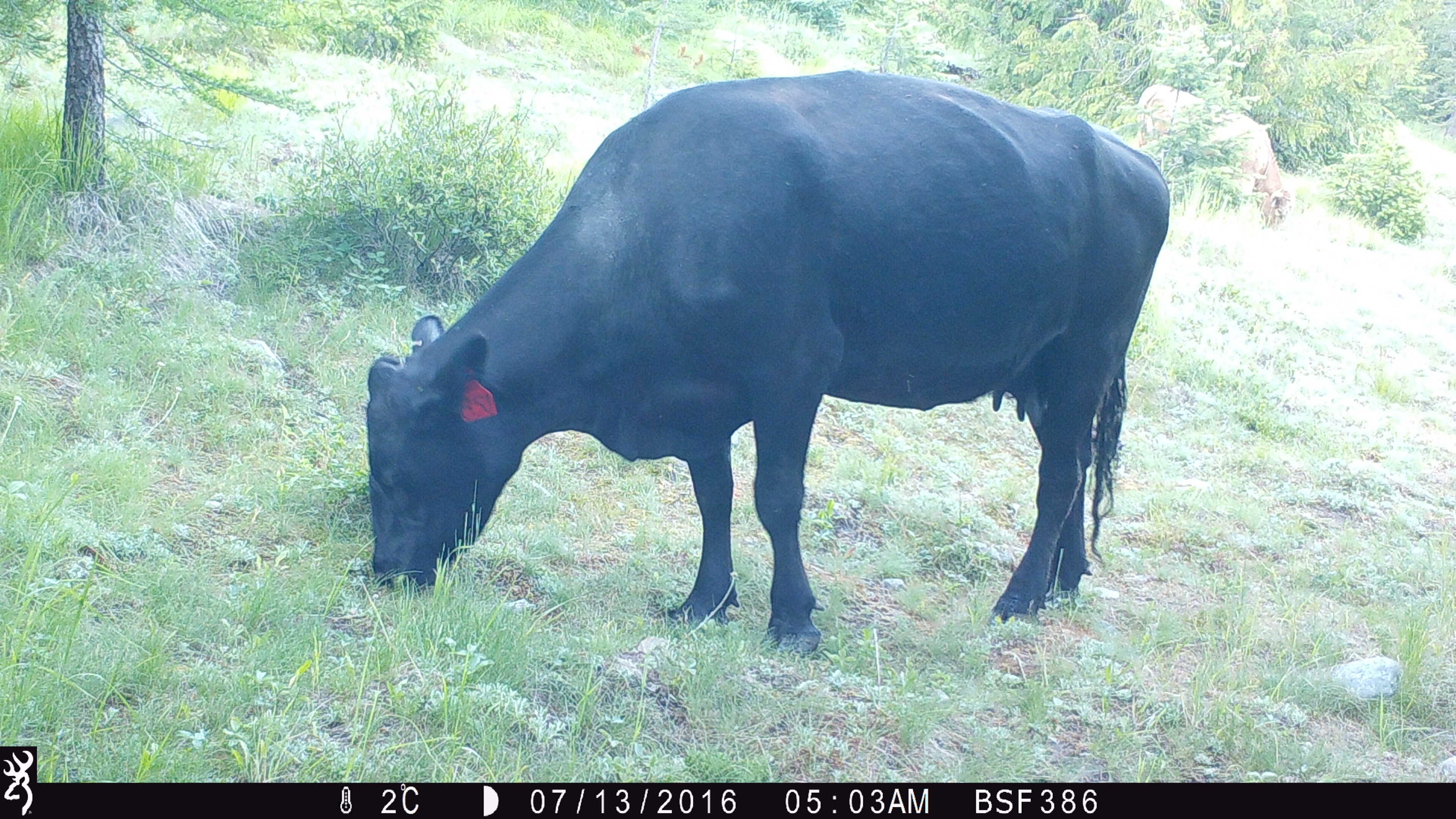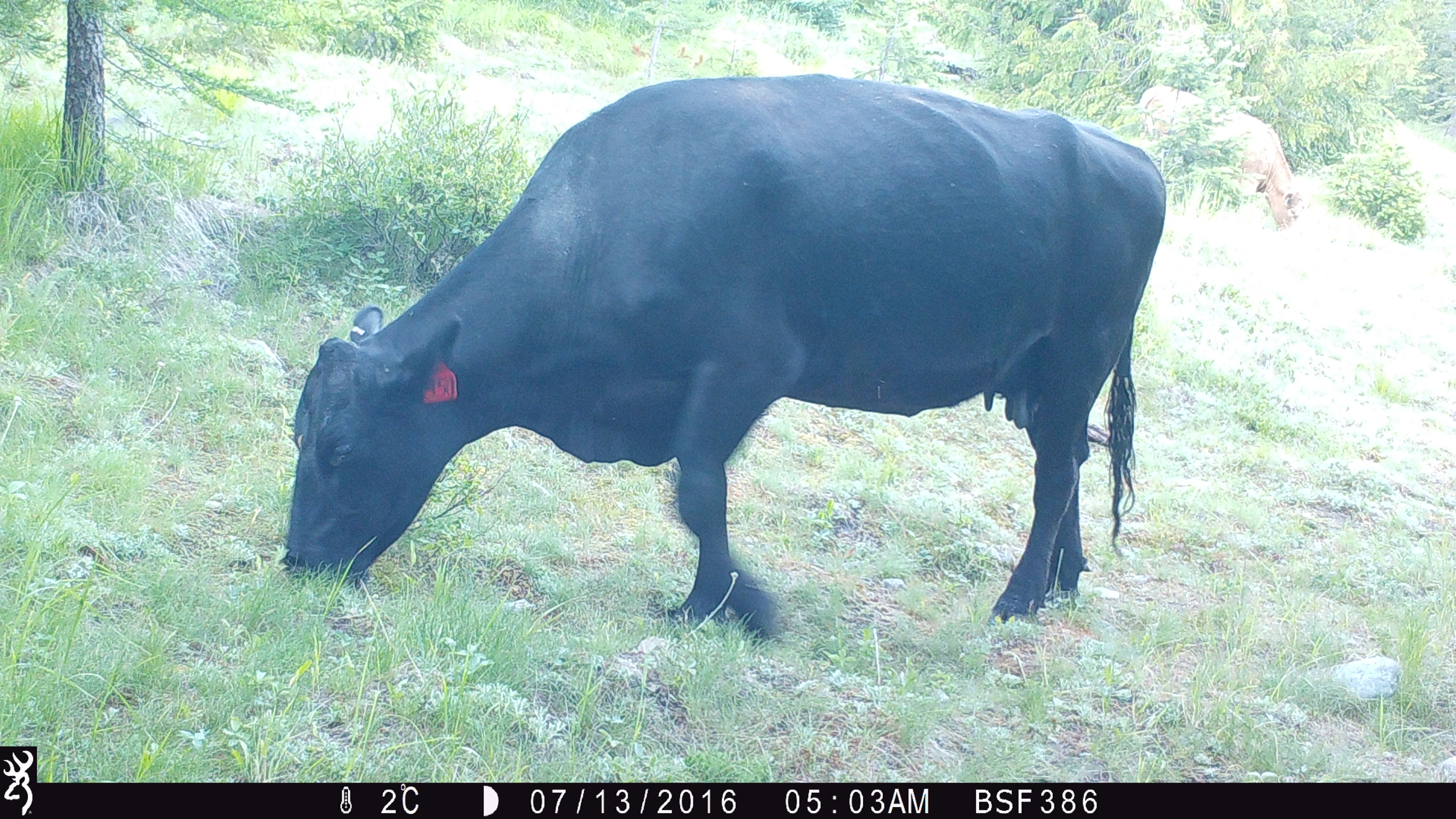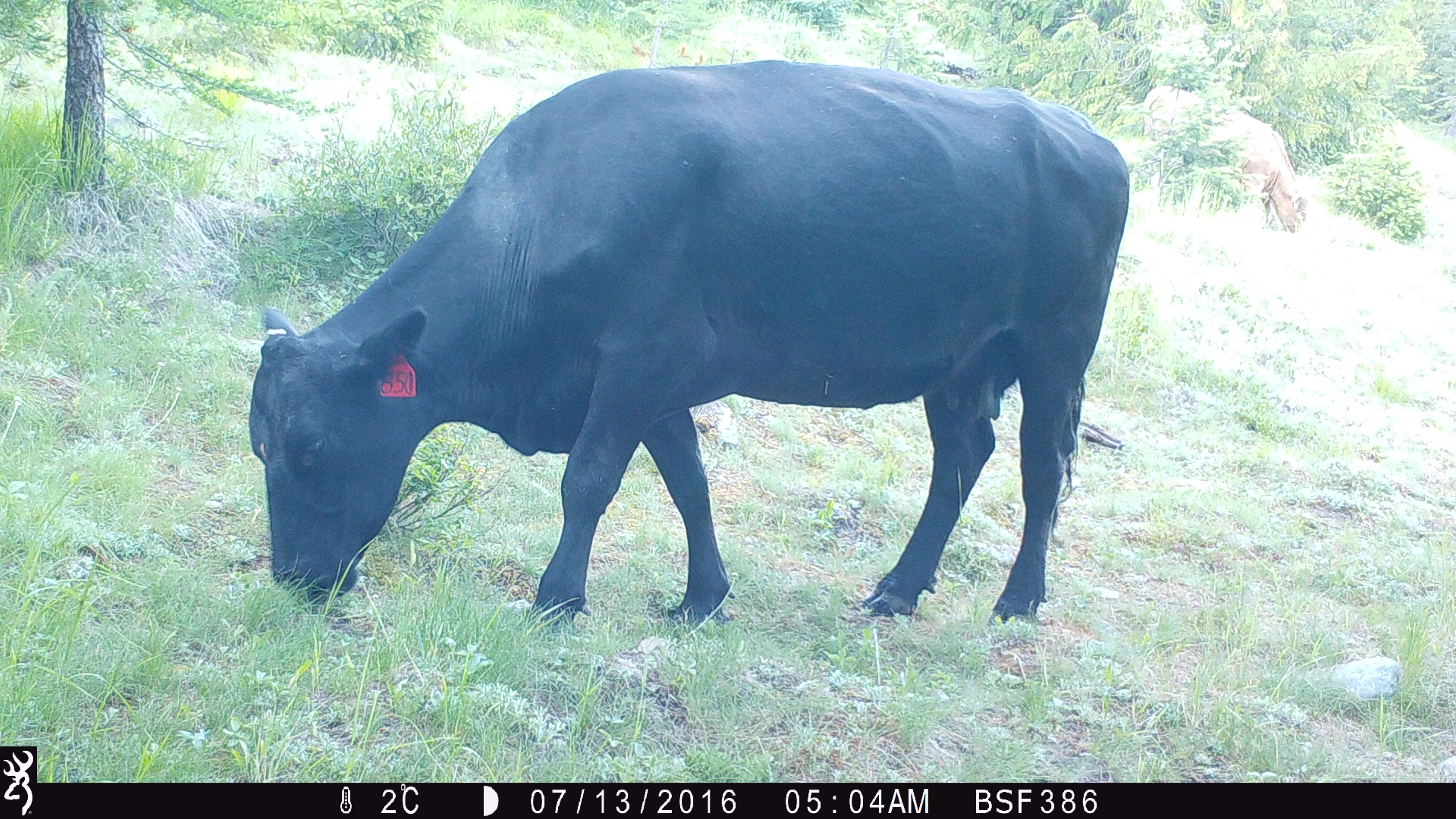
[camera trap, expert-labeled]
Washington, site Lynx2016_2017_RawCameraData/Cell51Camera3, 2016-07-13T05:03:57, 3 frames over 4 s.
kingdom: Animalia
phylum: Chordata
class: Mammalia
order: Artiodactyla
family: Bovidae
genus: Bos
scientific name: Bos taurus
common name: domestic cattle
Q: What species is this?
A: Domestic cattle (Bos taurus).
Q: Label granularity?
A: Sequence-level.